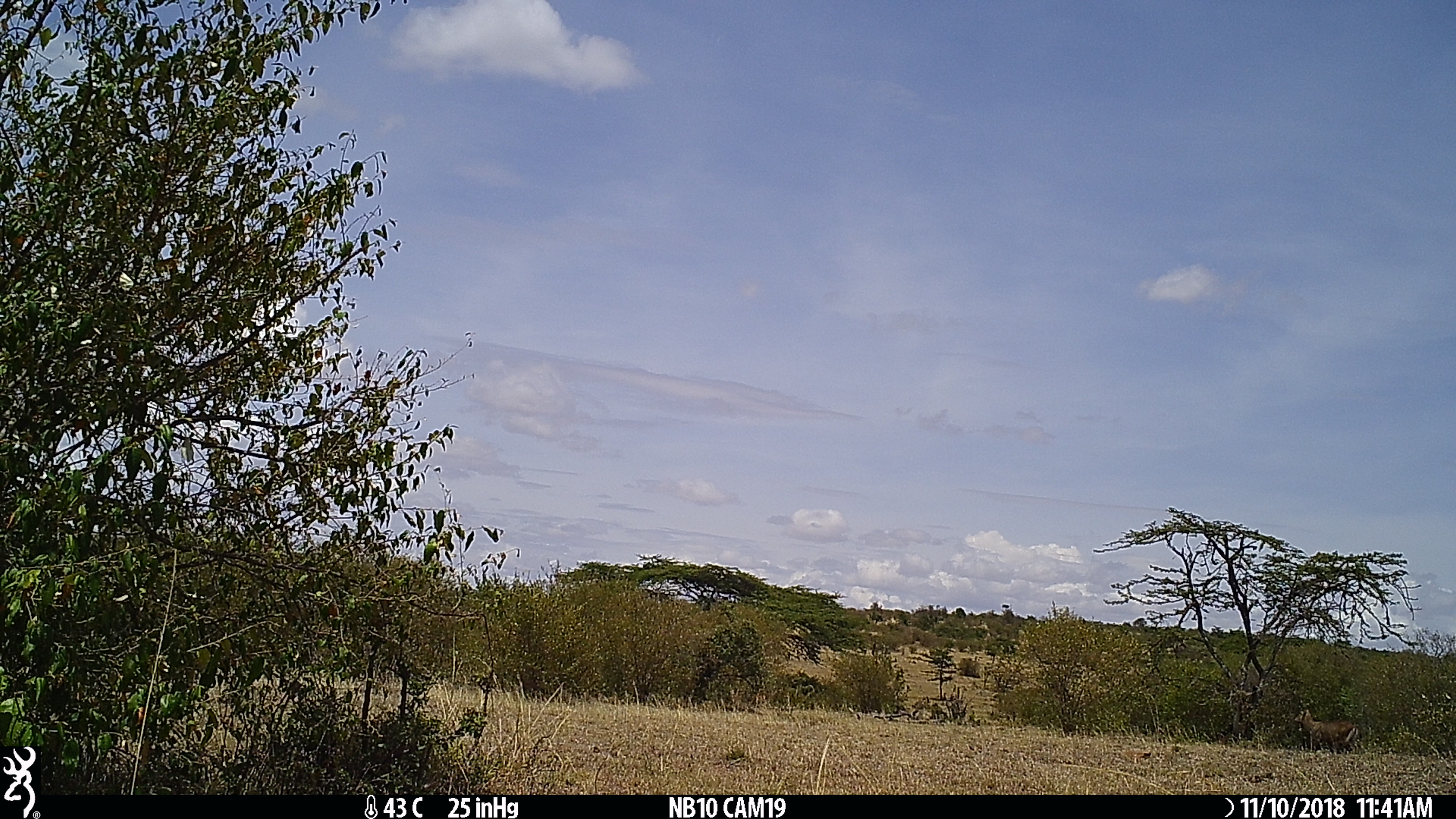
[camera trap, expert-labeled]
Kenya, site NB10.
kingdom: Animalia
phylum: Chordata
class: Mammalia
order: Artiodactyla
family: Bovidae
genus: Kobus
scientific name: Kobus ellipsiprymnus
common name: waterbuck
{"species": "waterbuck (Kobus ellipsiprymnus)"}